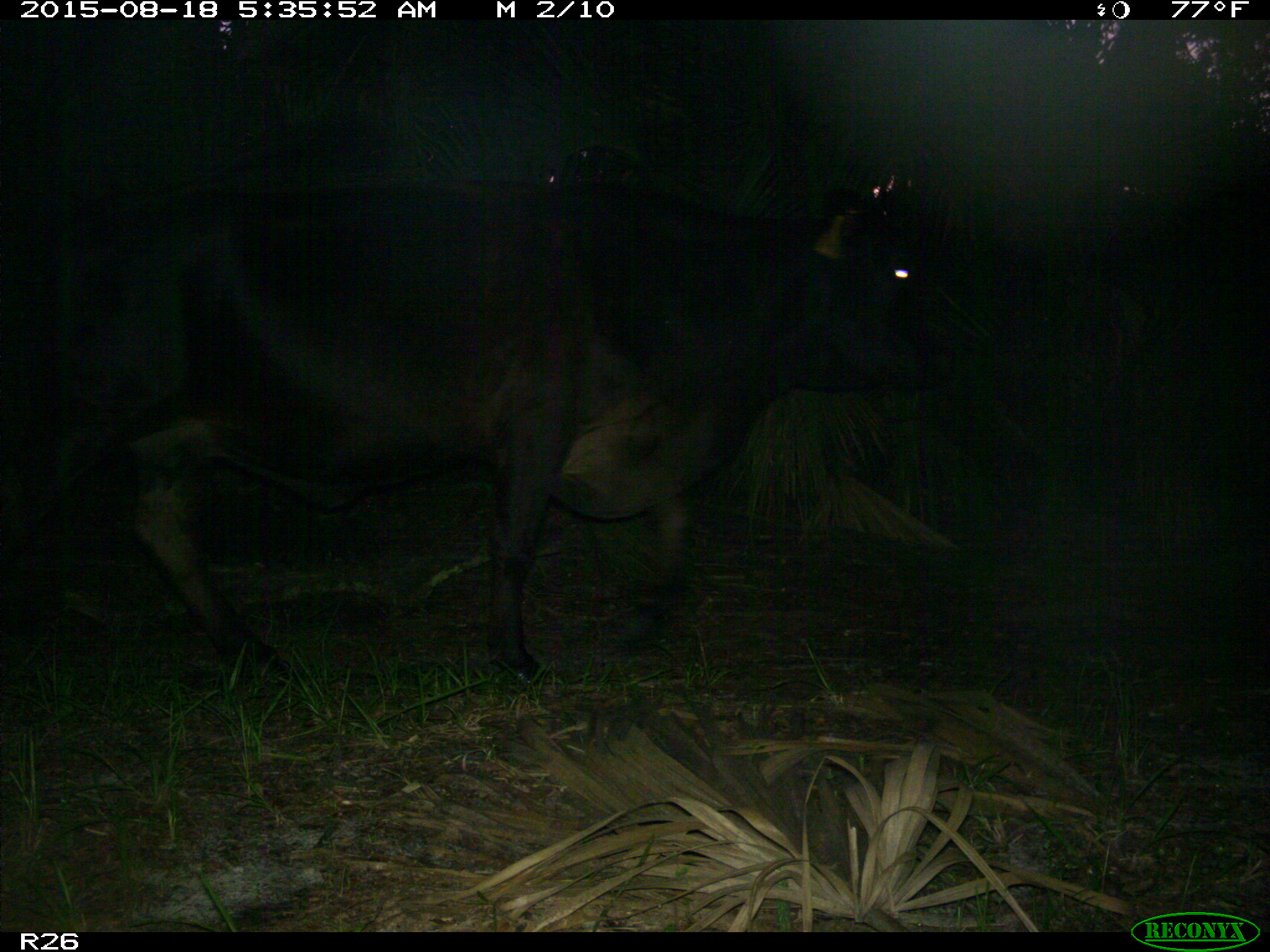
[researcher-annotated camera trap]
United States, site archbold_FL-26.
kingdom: Animalia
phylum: Chordata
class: Mammalia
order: Artiodactyla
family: Bovidae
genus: Bos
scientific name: Bos taurus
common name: domestic cow